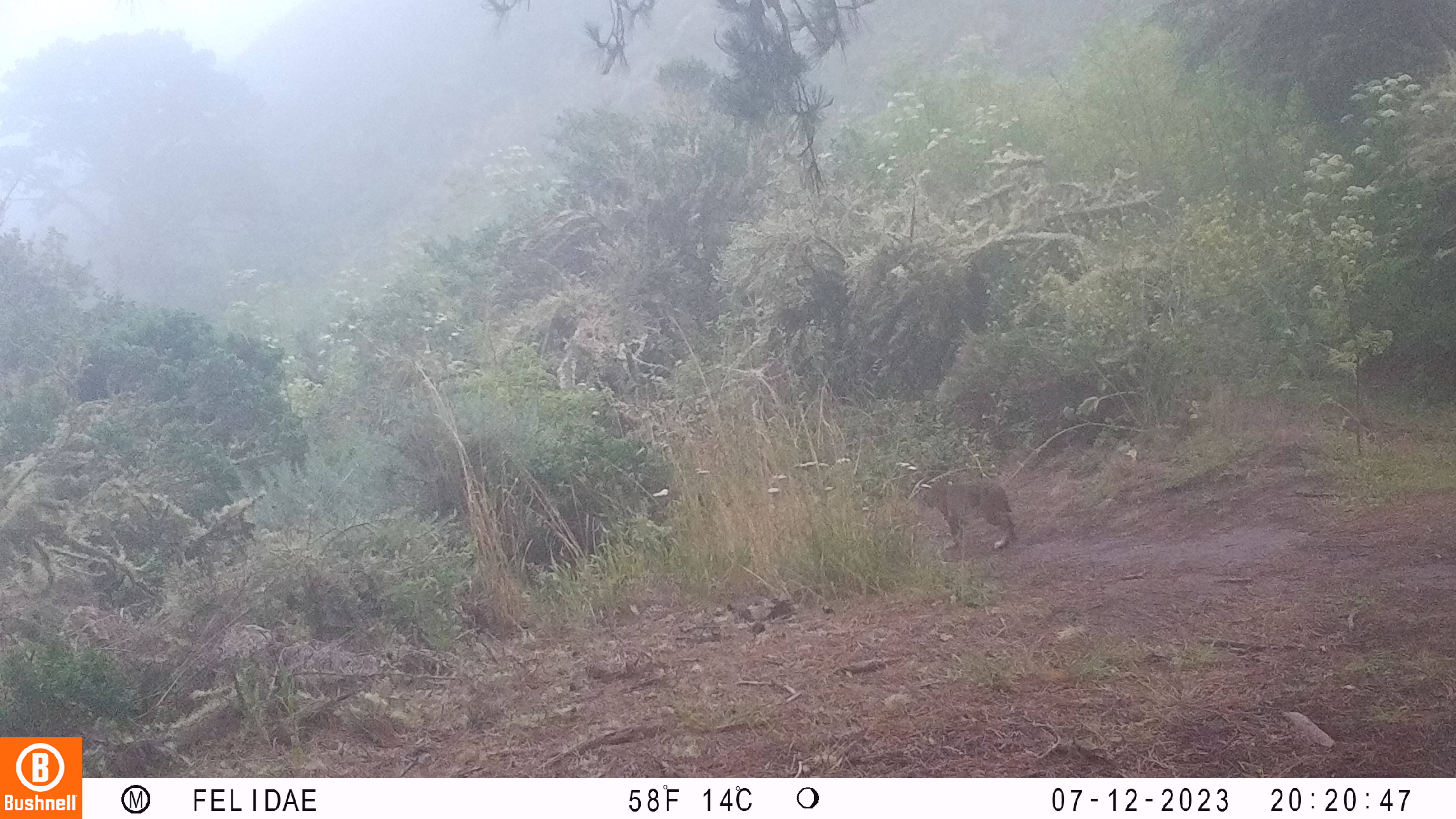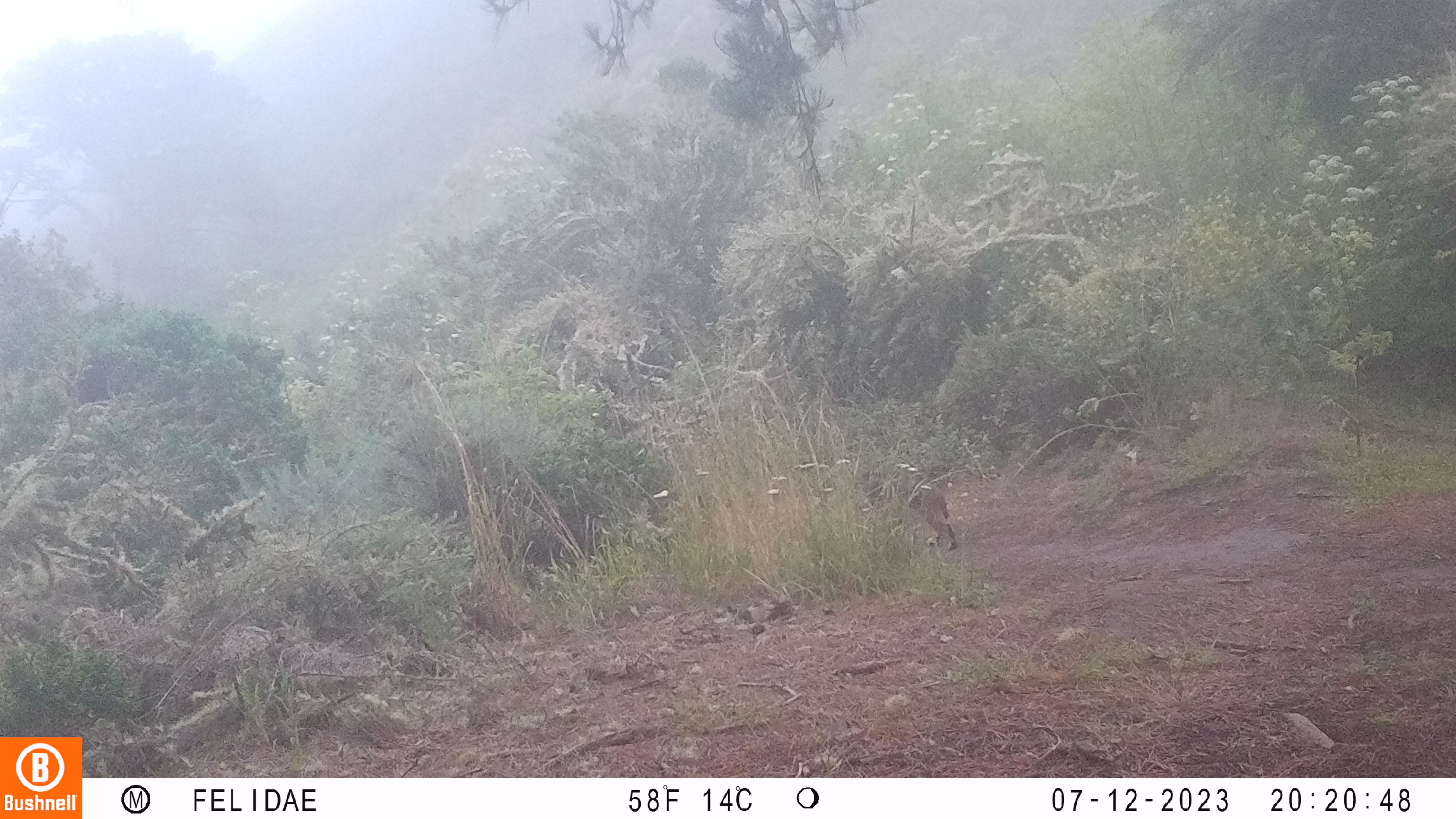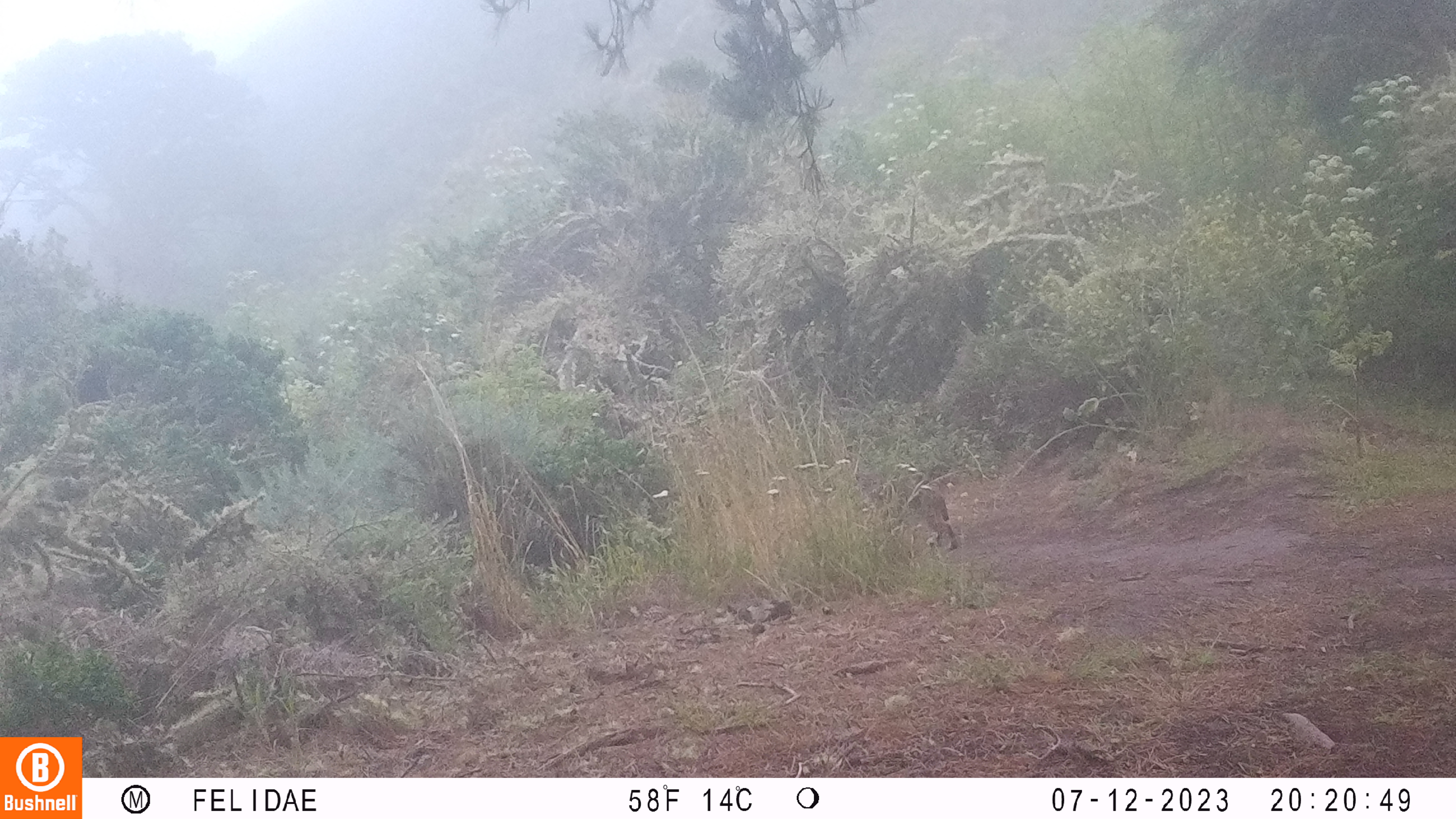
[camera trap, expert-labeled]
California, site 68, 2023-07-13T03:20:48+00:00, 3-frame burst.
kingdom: Animalia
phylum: Chordata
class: Mammalia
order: Carnivora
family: Felidae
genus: Lynx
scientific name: Lynx rufus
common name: bobcat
Bobcat (Lynx rufus).